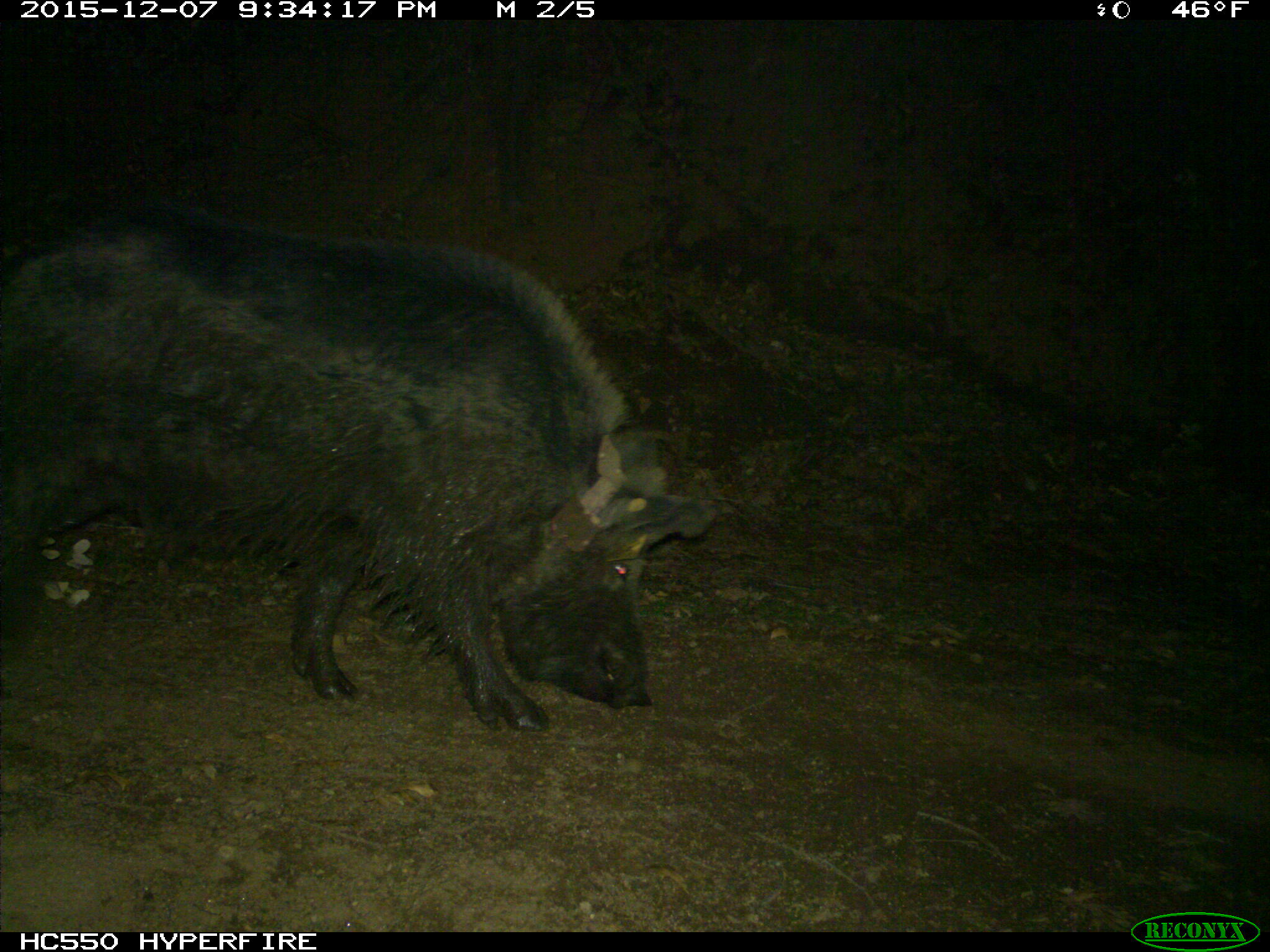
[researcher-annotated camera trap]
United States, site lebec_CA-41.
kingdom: Animalia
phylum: Chordata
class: Mammalia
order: Artiodactyla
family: Suidae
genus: Sus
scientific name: Sus scrofa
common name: wild boar